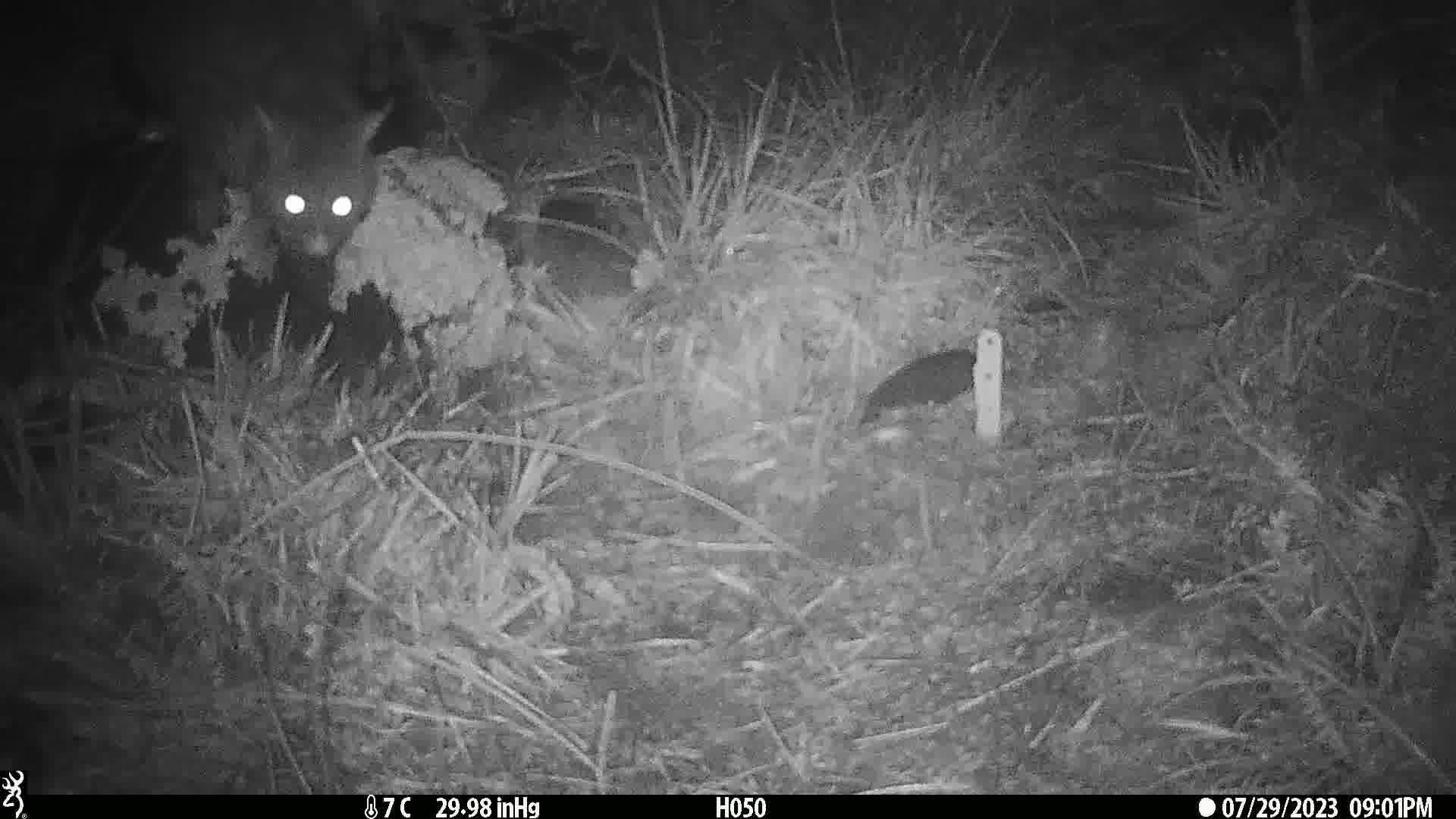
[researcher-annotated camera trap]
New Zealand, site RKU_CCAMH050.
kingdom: Animalia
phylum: Chordata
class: Mammalia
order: Diprotodontia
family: Phalangeridae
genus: Trichosurus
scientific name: Trichosurus vulpecula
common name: common brushtail possum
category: possum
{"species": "possum (common brushtail possum) (Trichosurus vulpecula)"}